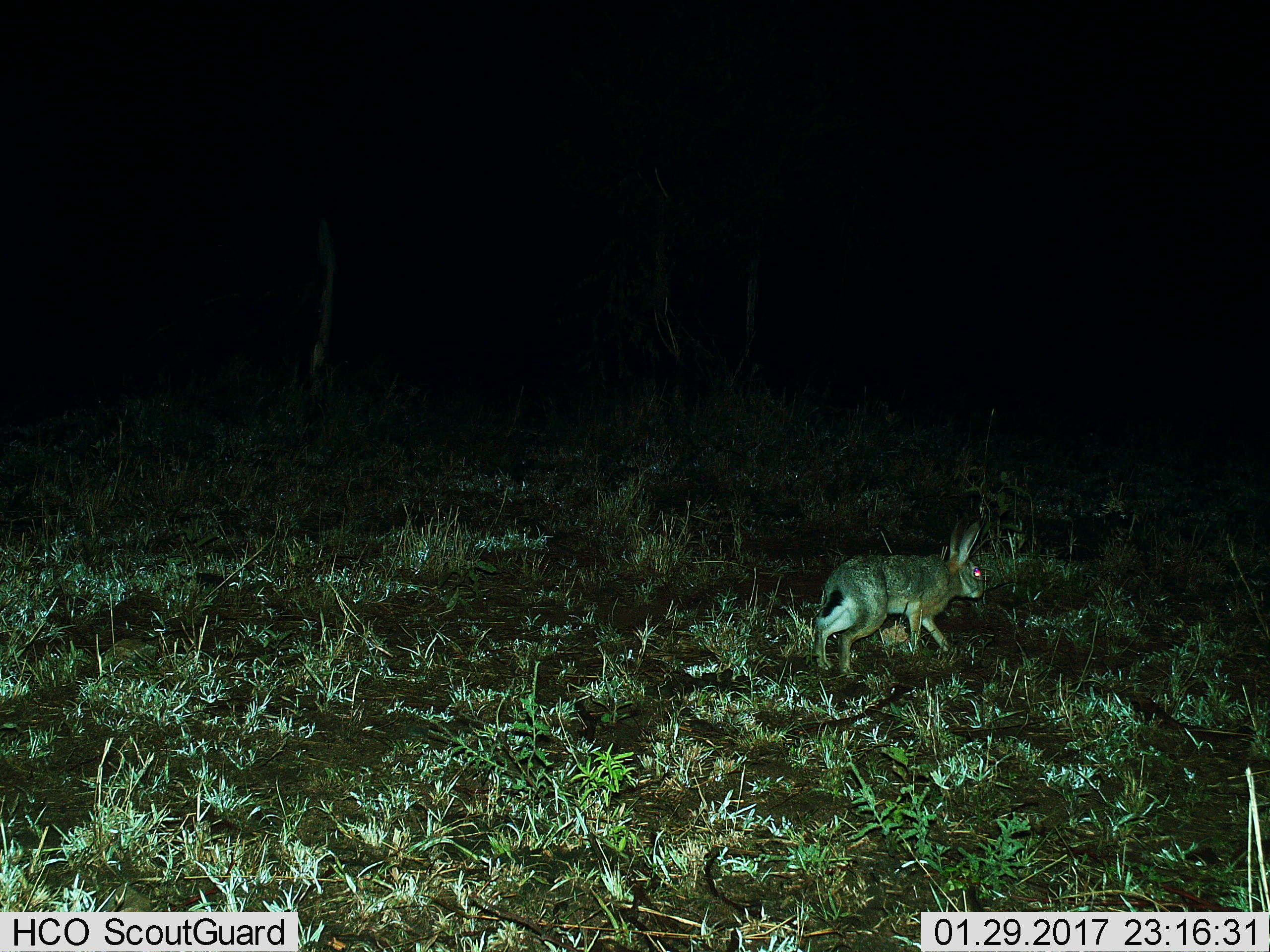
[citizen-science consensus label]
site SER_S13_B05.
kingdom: Animalia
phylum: Chordata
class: Mammalia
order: Lagomorpha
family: Leporidae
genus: Lepus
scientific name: Lepus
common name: hare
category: hareunknown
Hareunknown (hare) (Lepus), count 1. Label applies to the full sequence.